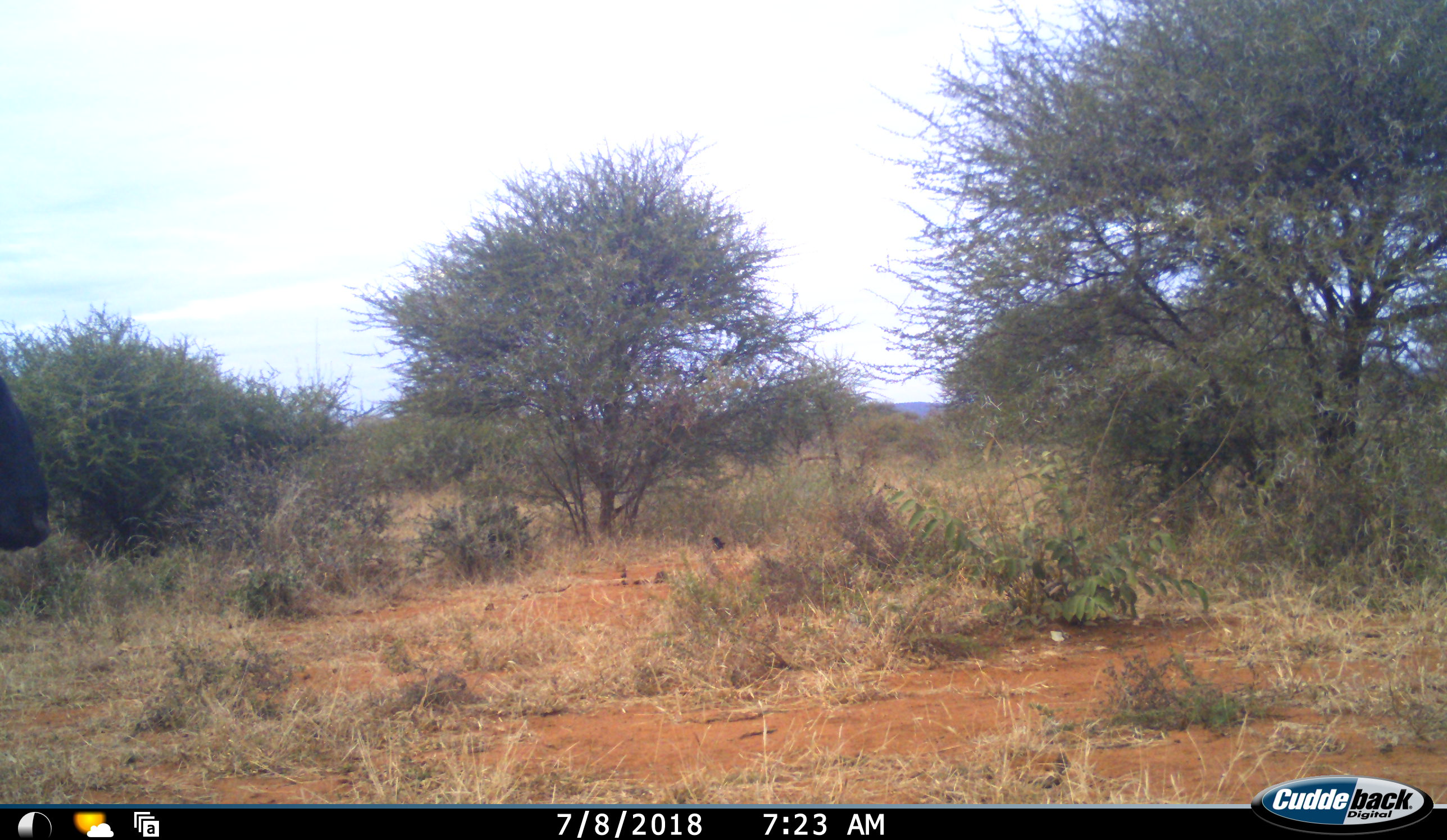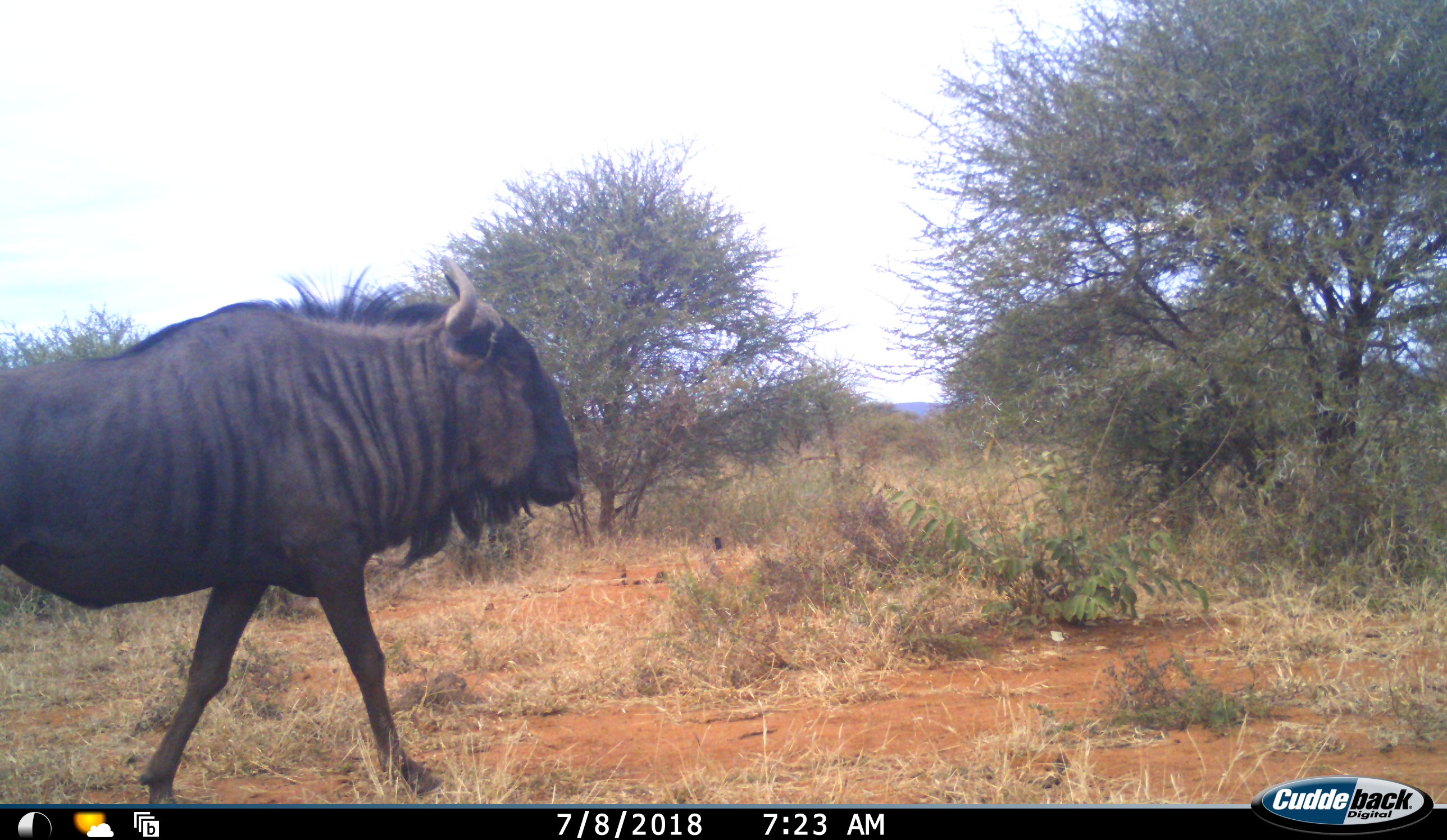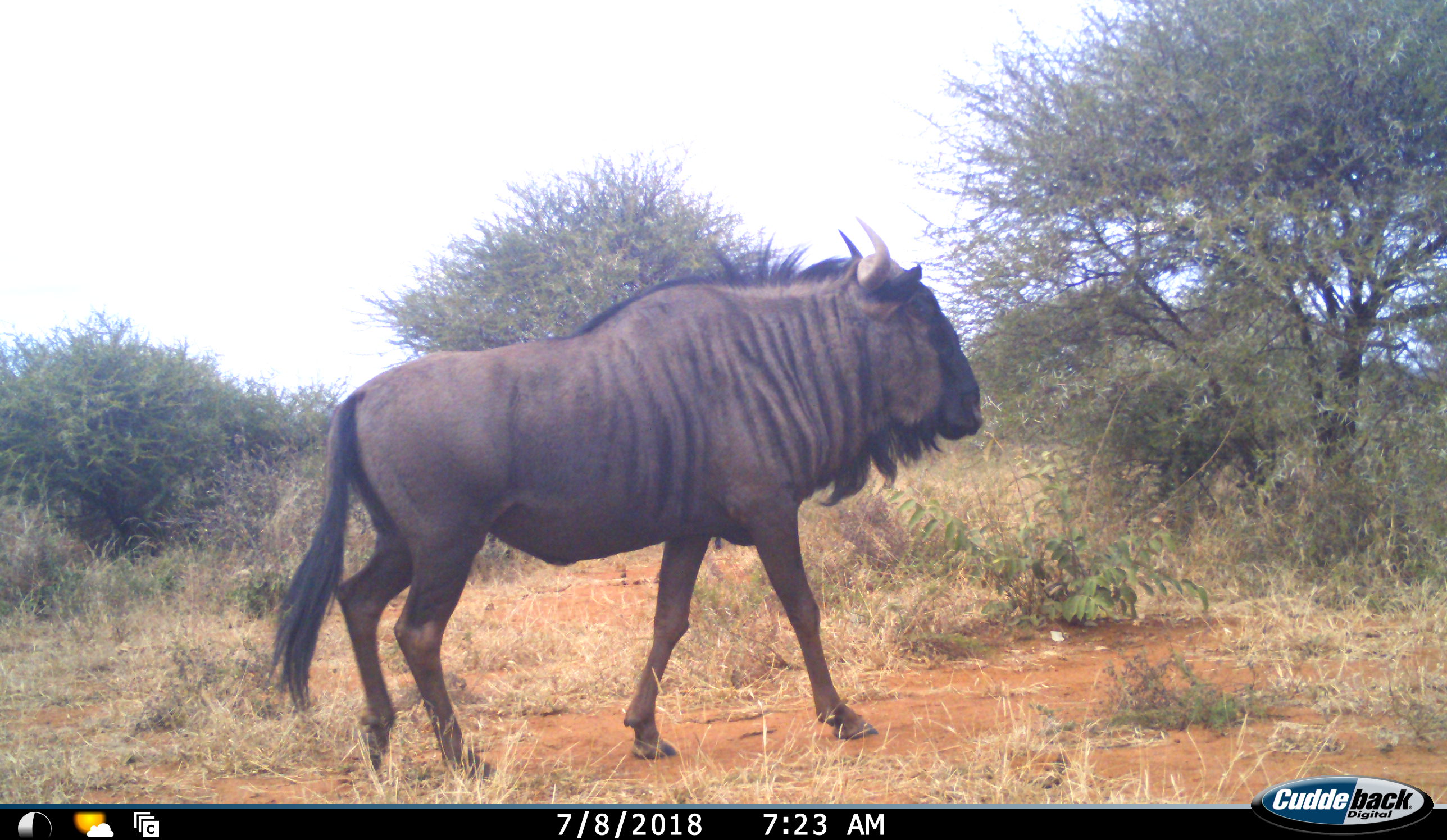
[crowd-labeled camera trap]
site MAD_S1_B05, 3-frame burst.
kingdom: Animalia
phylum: Chordata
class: Mammalia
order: Artiodactyla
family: Bovidae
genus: Connochaetes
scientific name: Connochaetes taurinus taurinus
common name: blue wildebeest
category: wildebeestblue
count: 1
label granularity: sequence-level